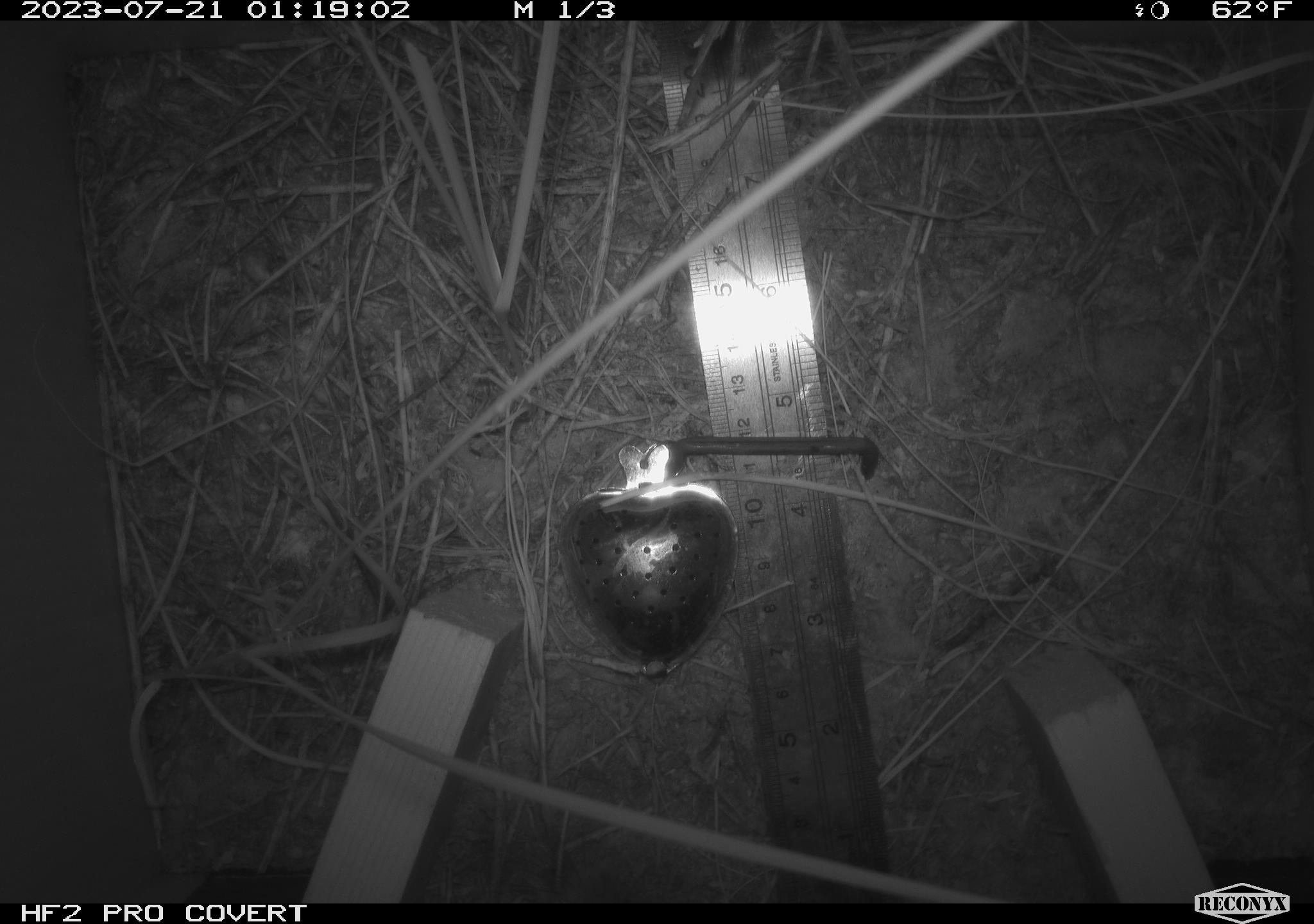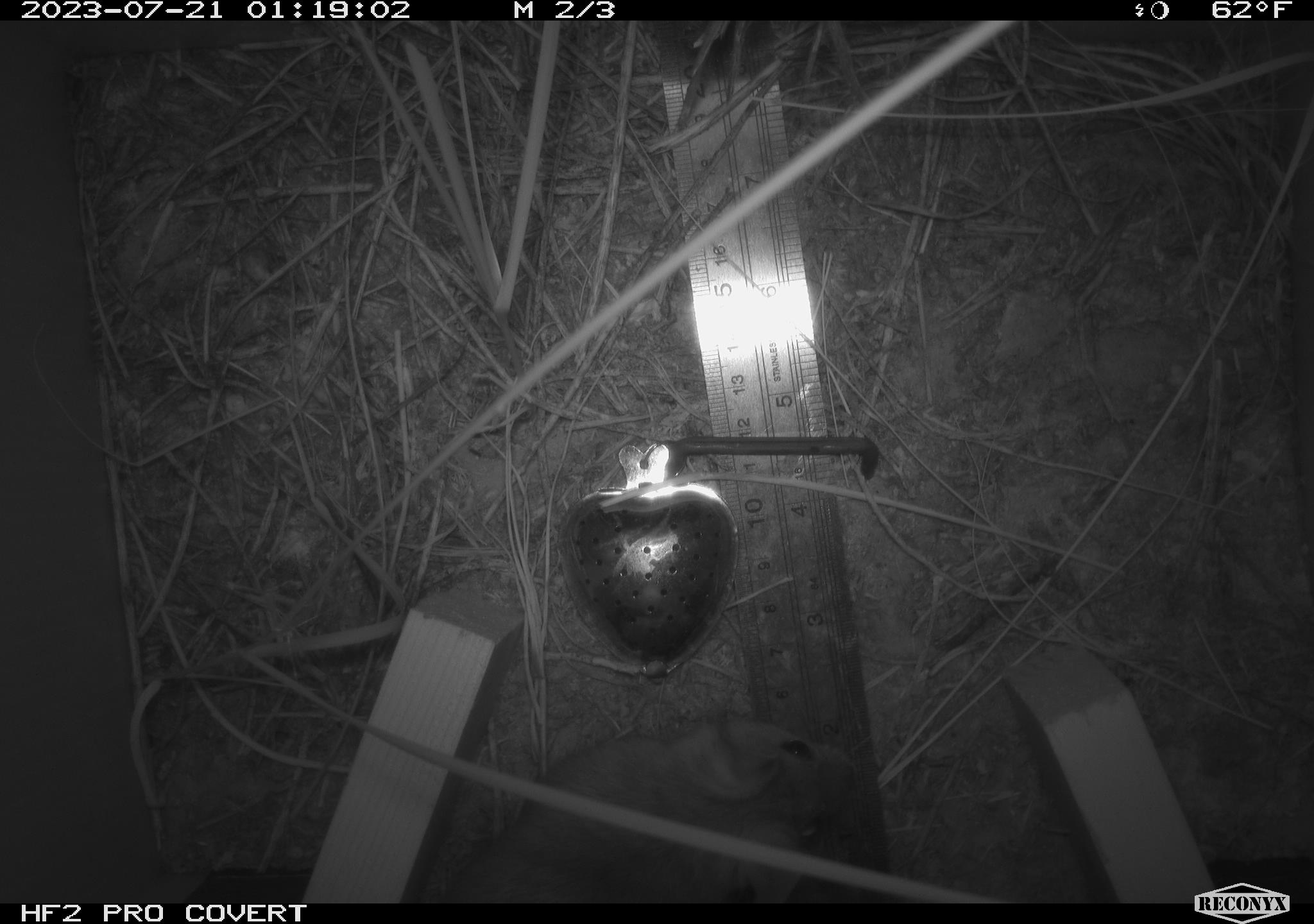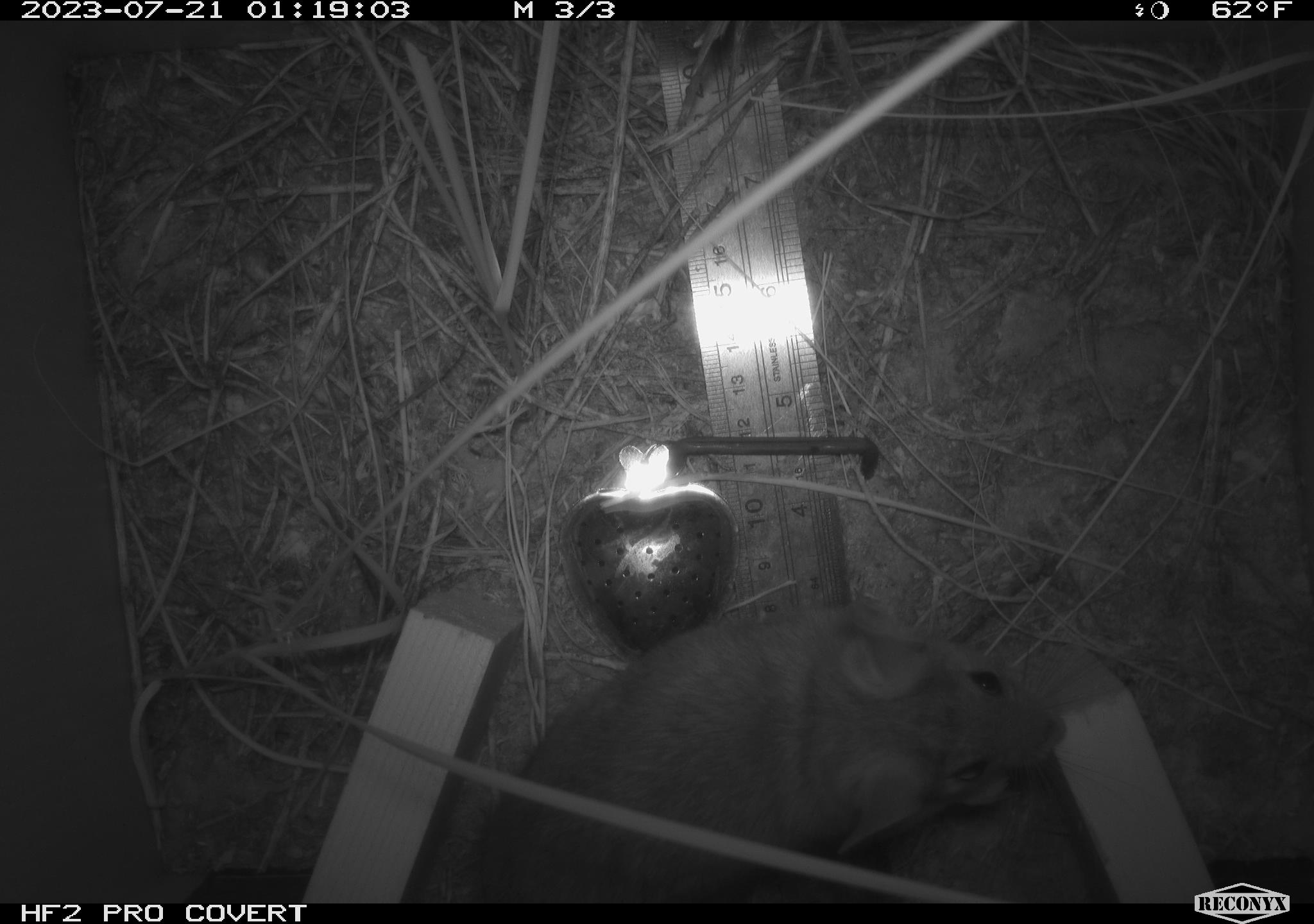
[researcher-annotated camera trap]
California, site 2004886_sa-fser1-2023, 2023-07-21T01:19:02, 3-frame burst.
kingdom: Animalia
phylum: Chordata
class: Mammalia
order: Rodentia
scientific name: Rodentia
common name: mouse species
Mouse species (Rodentia).